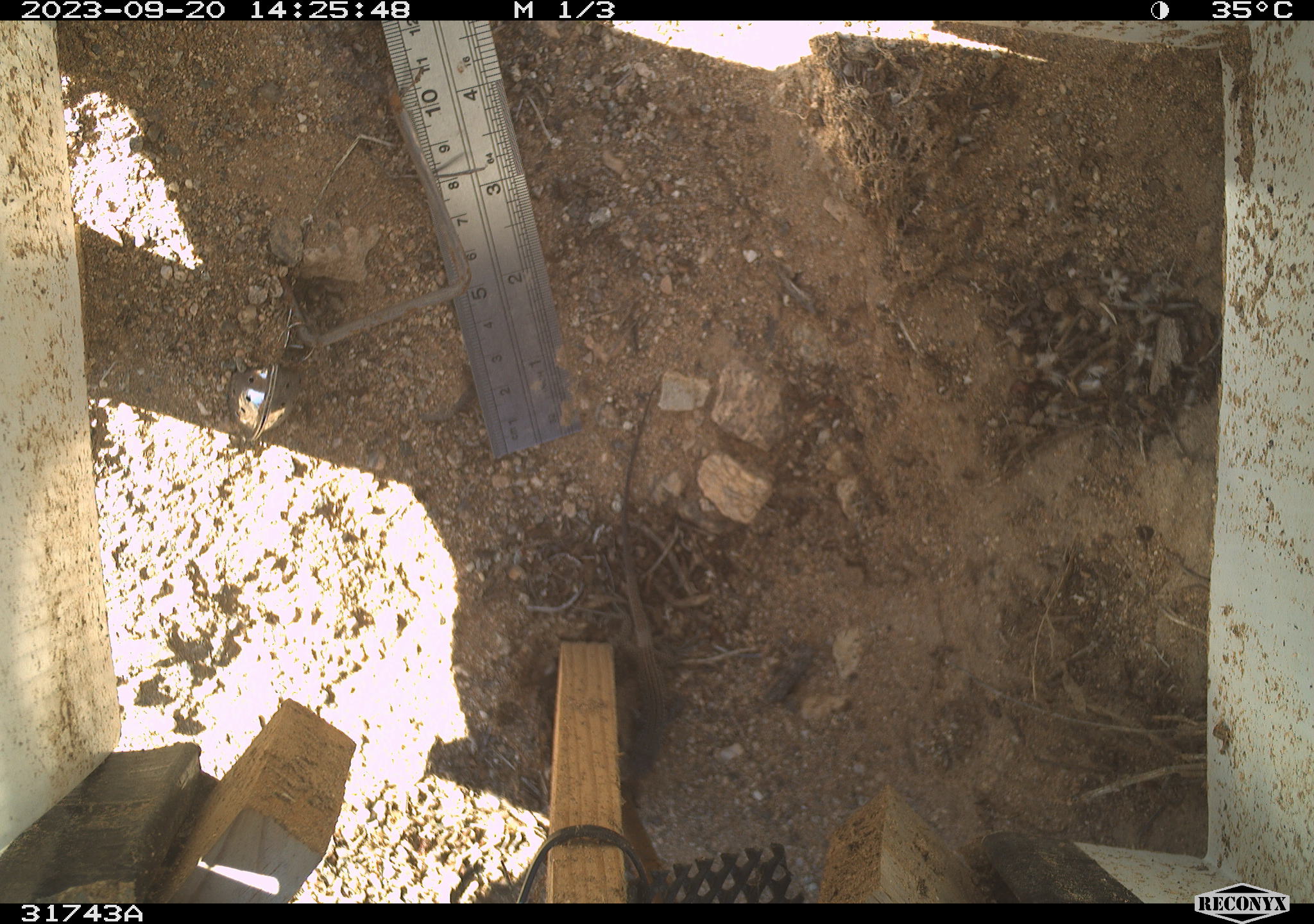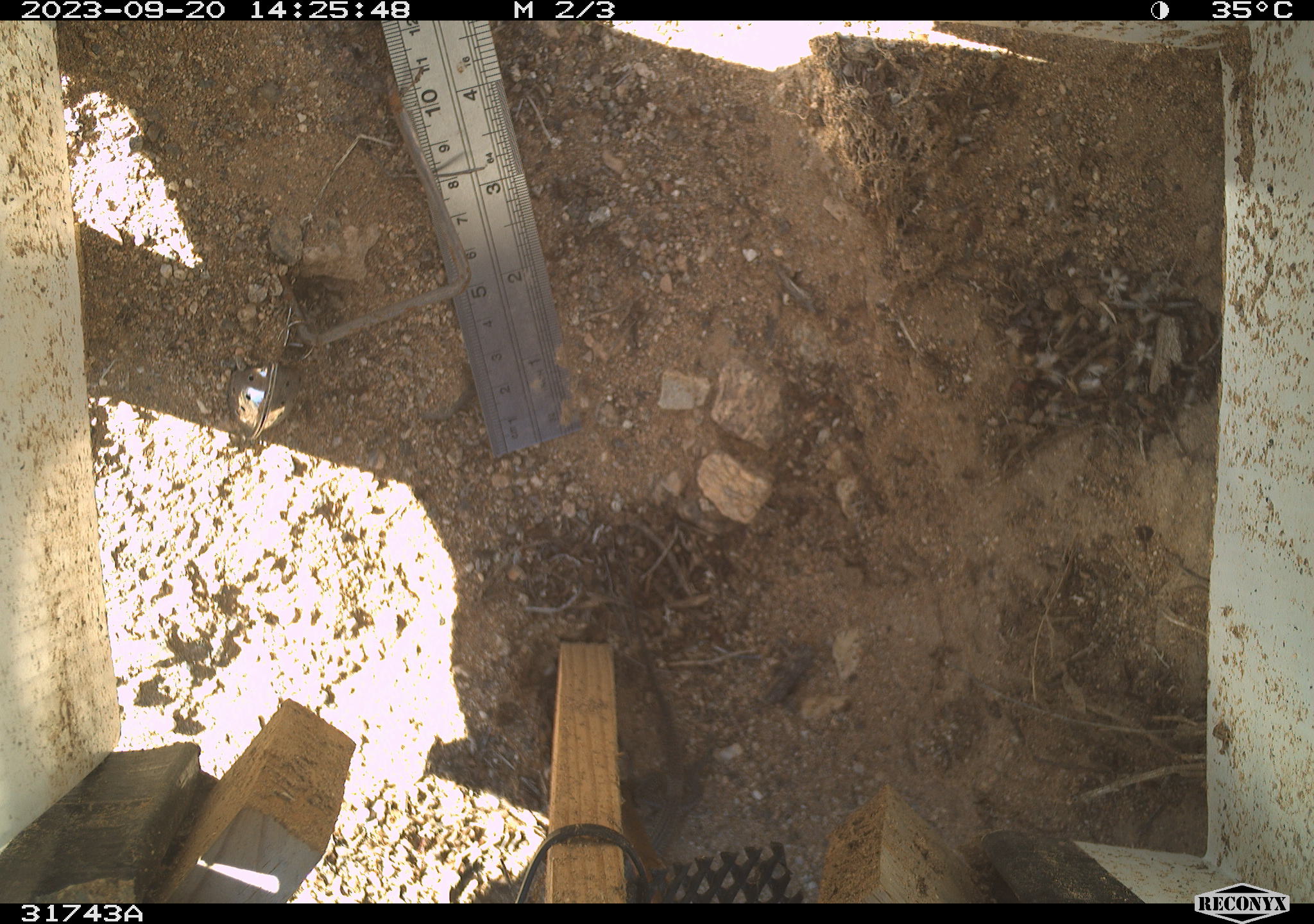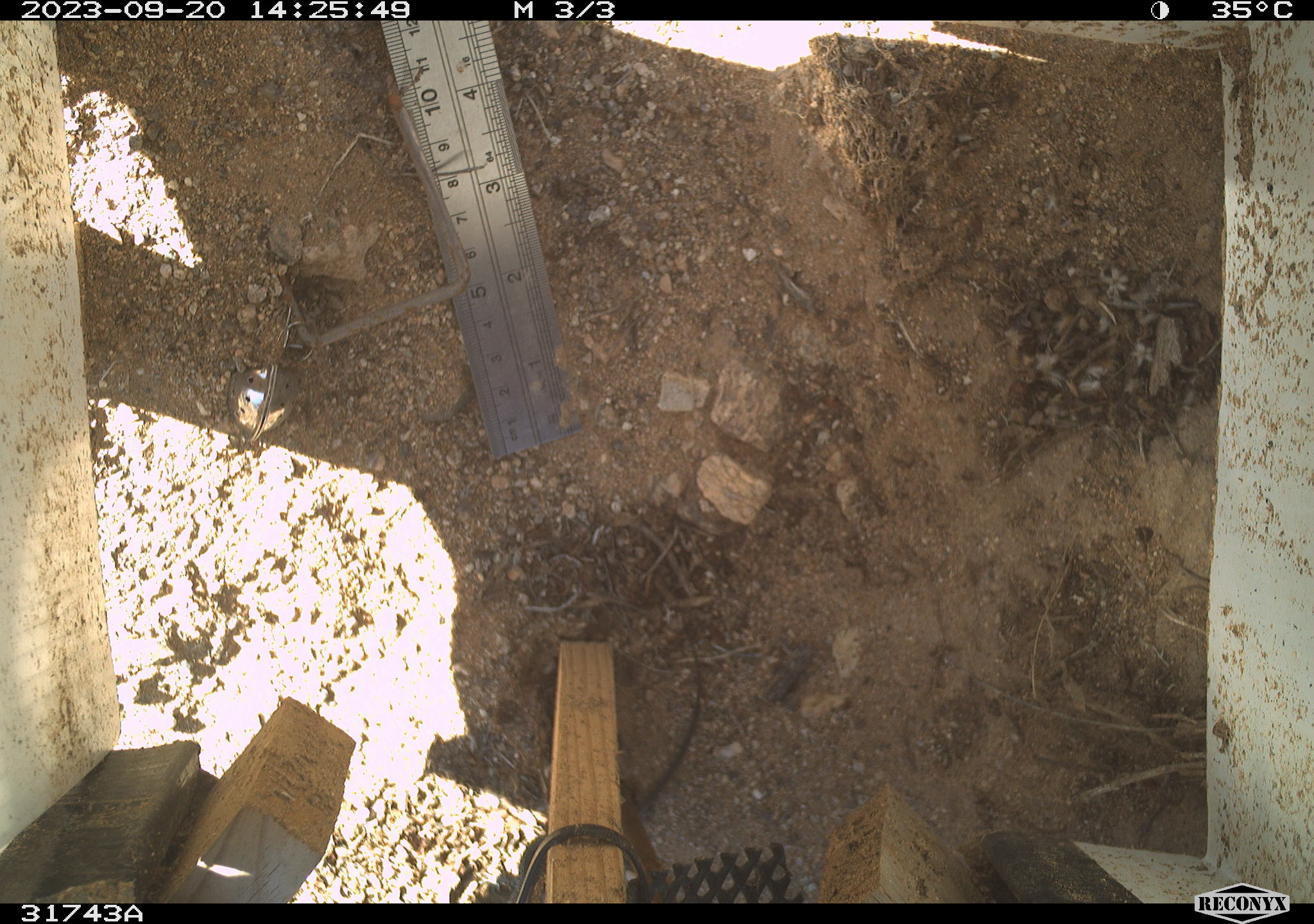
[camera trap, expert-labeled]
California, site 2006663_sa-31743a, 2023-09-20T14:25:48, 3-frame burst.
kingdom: Animalia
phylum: Chordata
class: Reptilia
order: Squamata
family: Teiidae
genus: Aspidoscelis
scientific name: Aspidoscelis tigris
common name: western whiptail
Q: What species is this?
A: Western whiptail (Aspidoscelis tigris).